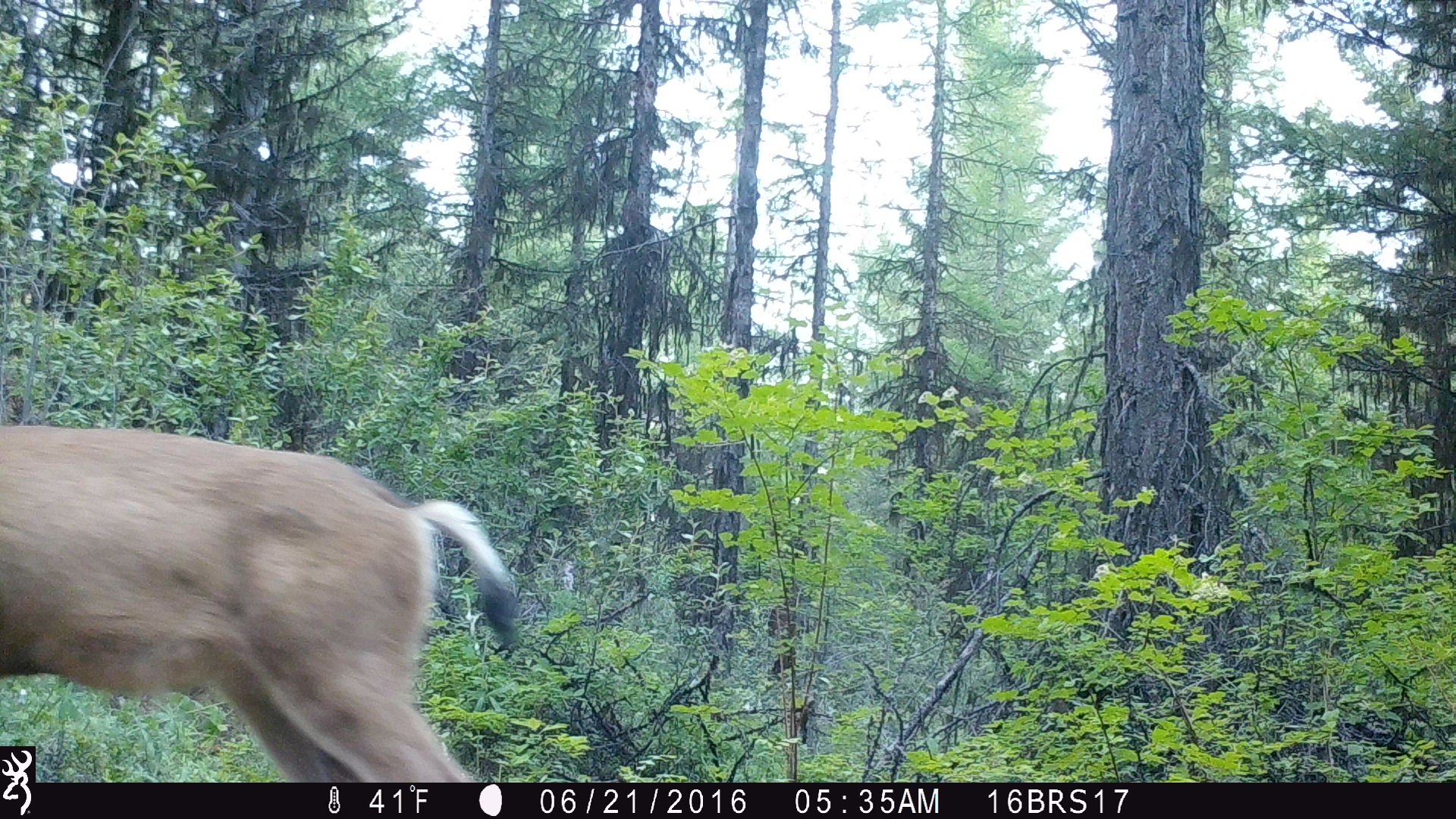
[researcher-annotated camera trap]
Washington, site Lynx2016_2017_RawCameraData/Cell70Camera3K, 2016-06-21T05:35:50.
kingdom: Animalia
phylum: Chordata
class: Mammalia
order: Artiodactyla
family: Cervidae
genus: Odocoileus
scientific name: Odocoileus hemionus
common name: mule deer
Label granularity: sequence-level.